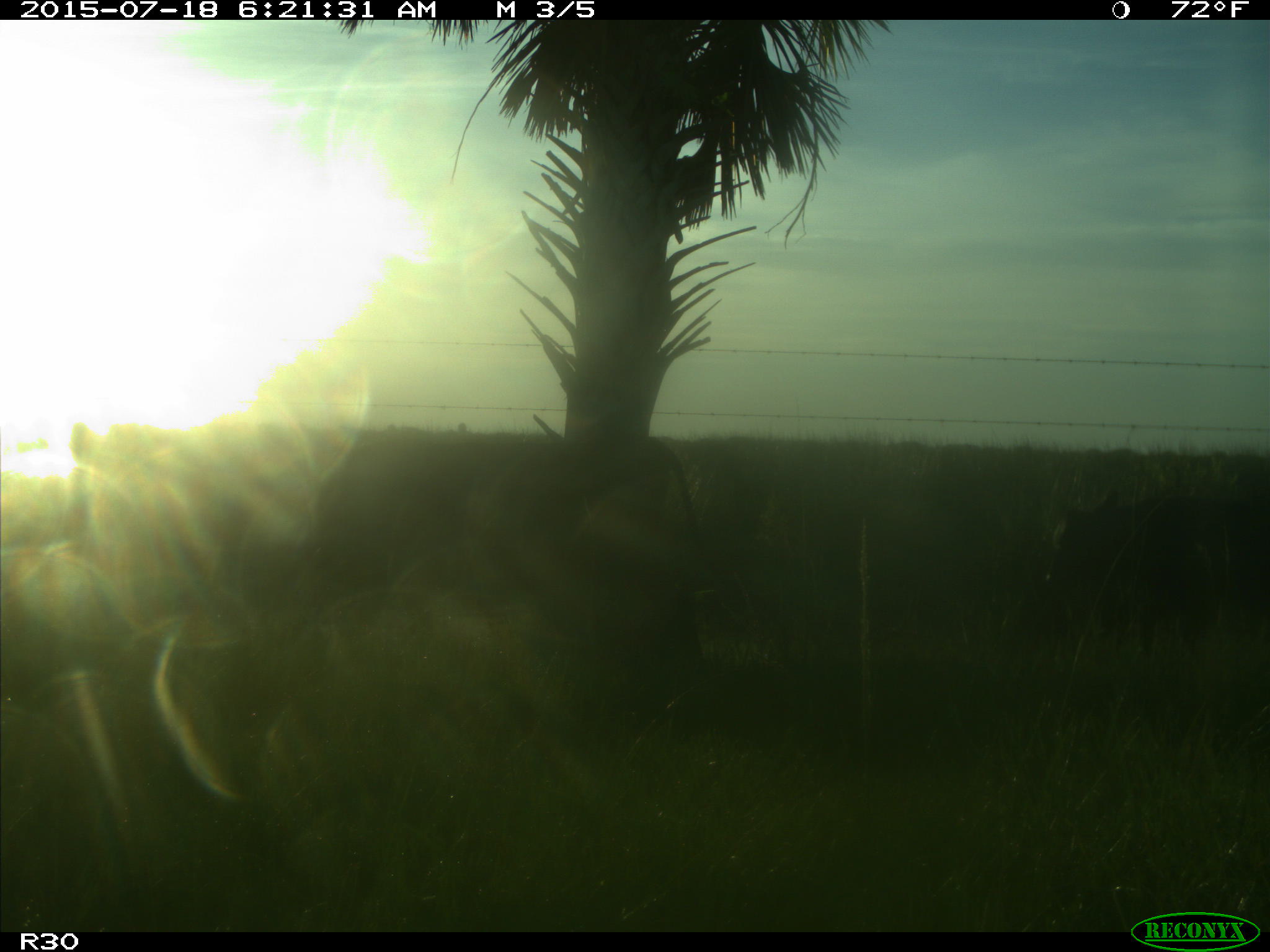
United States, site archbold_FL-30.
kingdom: Animalia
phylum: Chordata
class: Mammalia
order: Artiodactyla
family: Bovidae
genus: Bos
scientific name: Bos taurus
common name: domestic cow